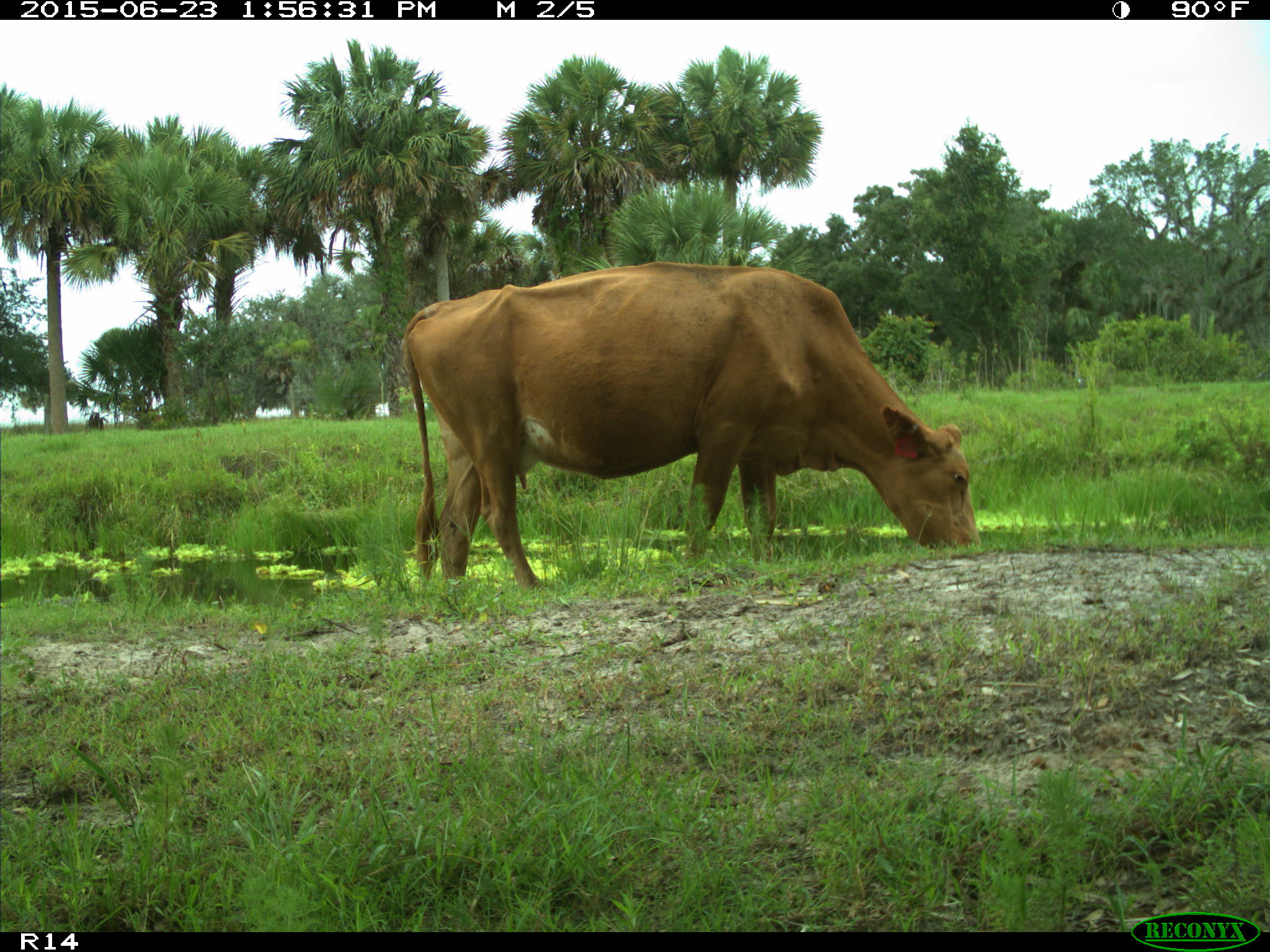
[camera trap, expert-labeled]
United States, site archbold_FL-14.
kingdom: Animalia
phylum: Chordata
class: Mammalia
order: Artiodactyla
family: Bovidae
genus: Bos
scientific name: Bos taurus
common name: domestic cow